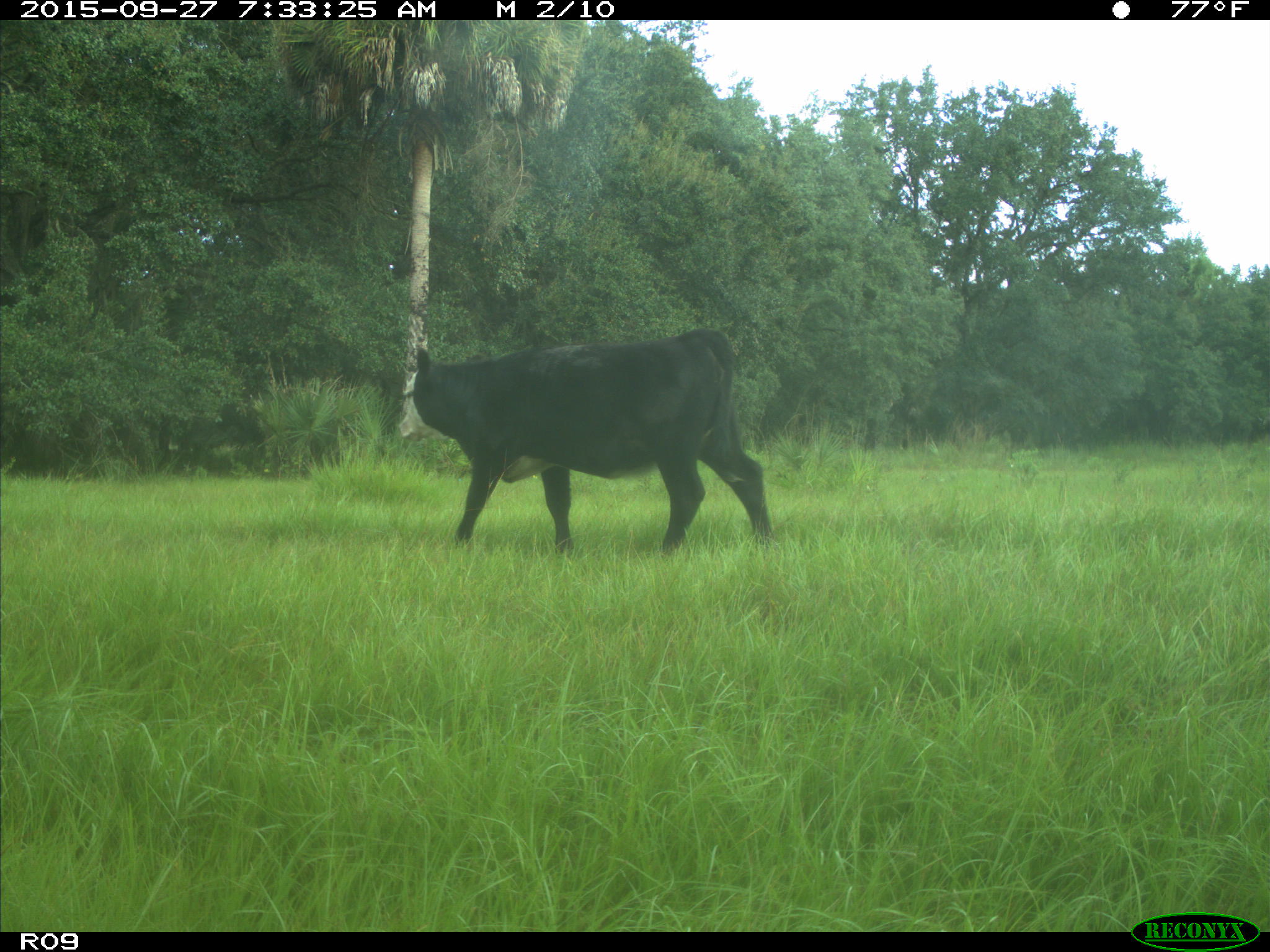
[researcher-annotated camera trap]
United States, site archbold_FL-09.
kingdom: Animalia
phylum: Chordata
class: Mammalia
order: Artiodactyla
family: Bovidae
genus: Bos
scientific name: Bos taurus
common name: domestic cow